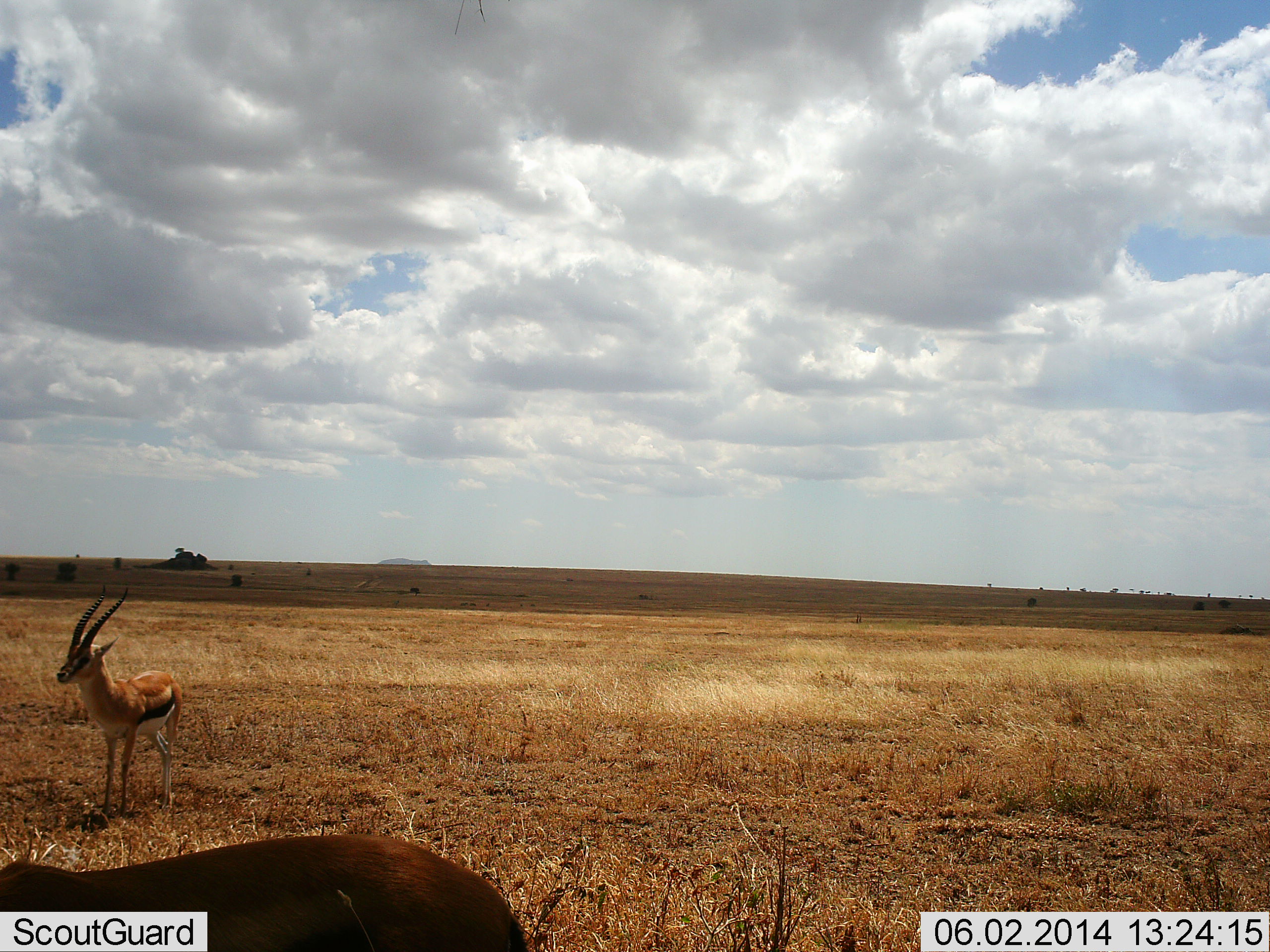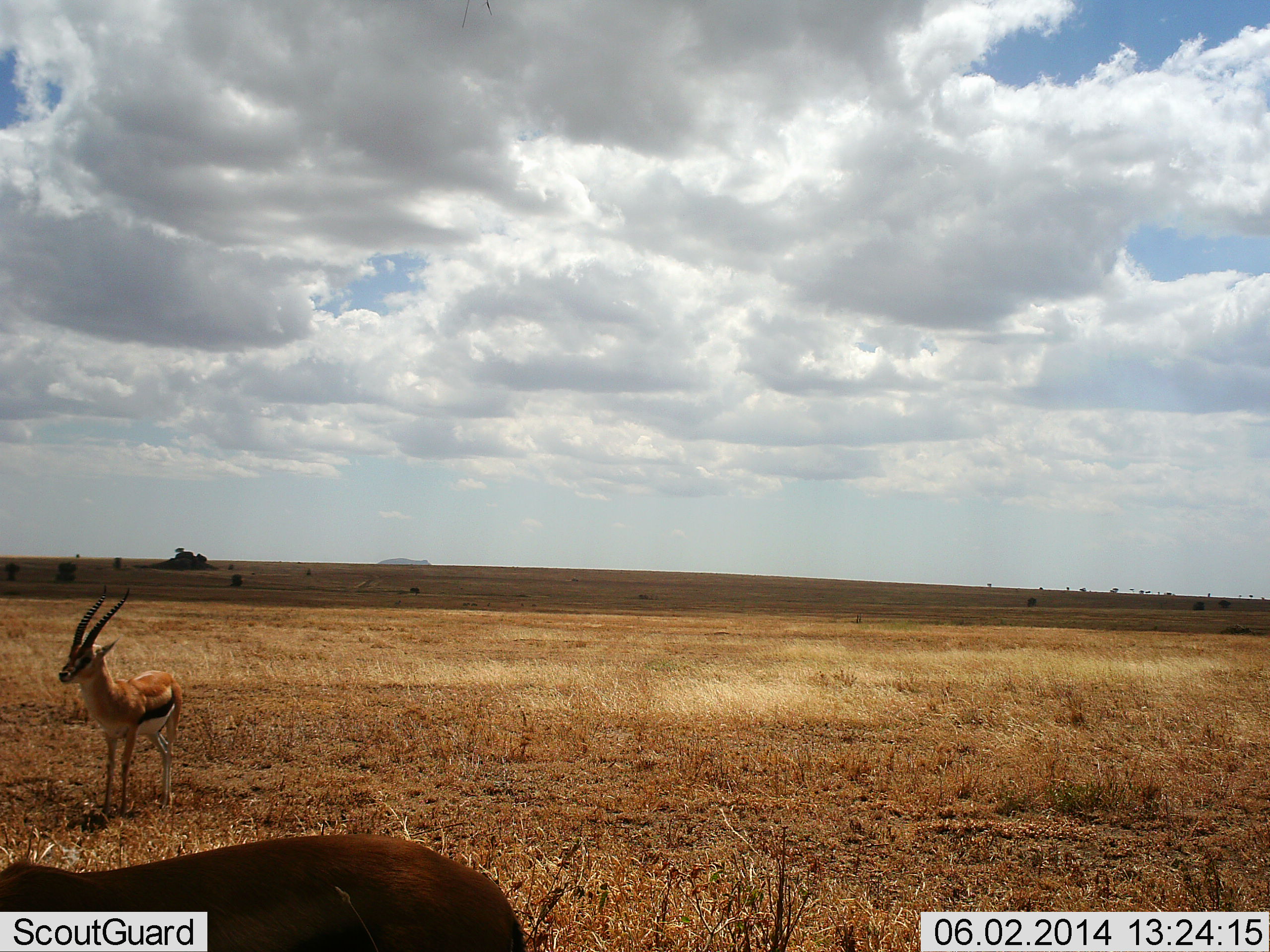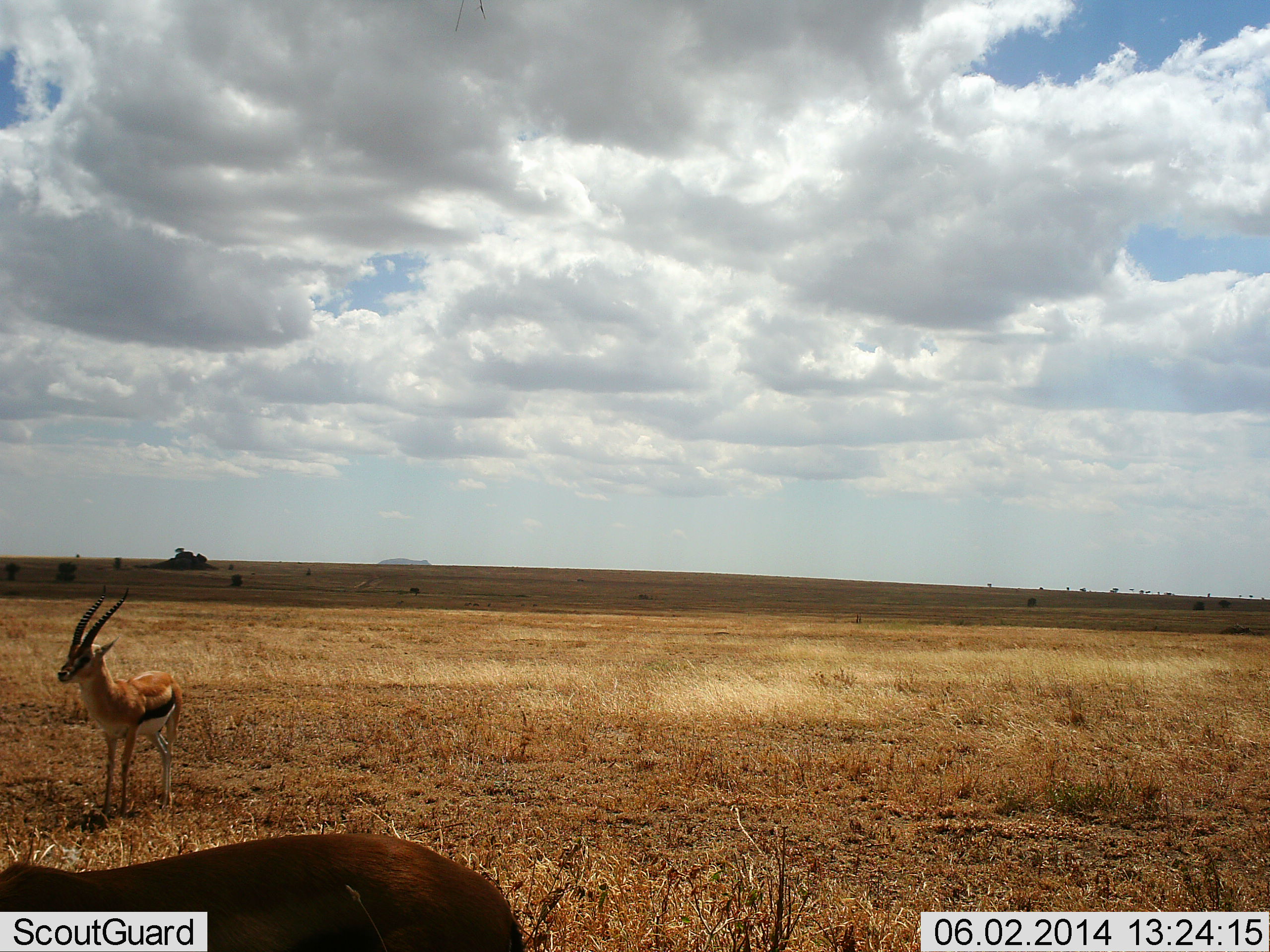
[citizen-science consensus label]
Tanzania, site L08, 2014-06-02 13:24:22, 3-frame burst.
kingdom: Animalia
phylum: Chordata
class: Mammalia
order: Artiodactyla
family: Bovidae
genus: Eudorcas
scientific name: Eudorcas thomsonii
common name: thomson's gazelle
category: gazellethomsons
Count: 2.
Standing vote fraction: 95%.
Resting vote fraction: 5%.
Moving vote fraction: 2%.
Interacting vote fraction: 0%.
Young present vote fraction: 2%.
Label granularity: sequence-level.